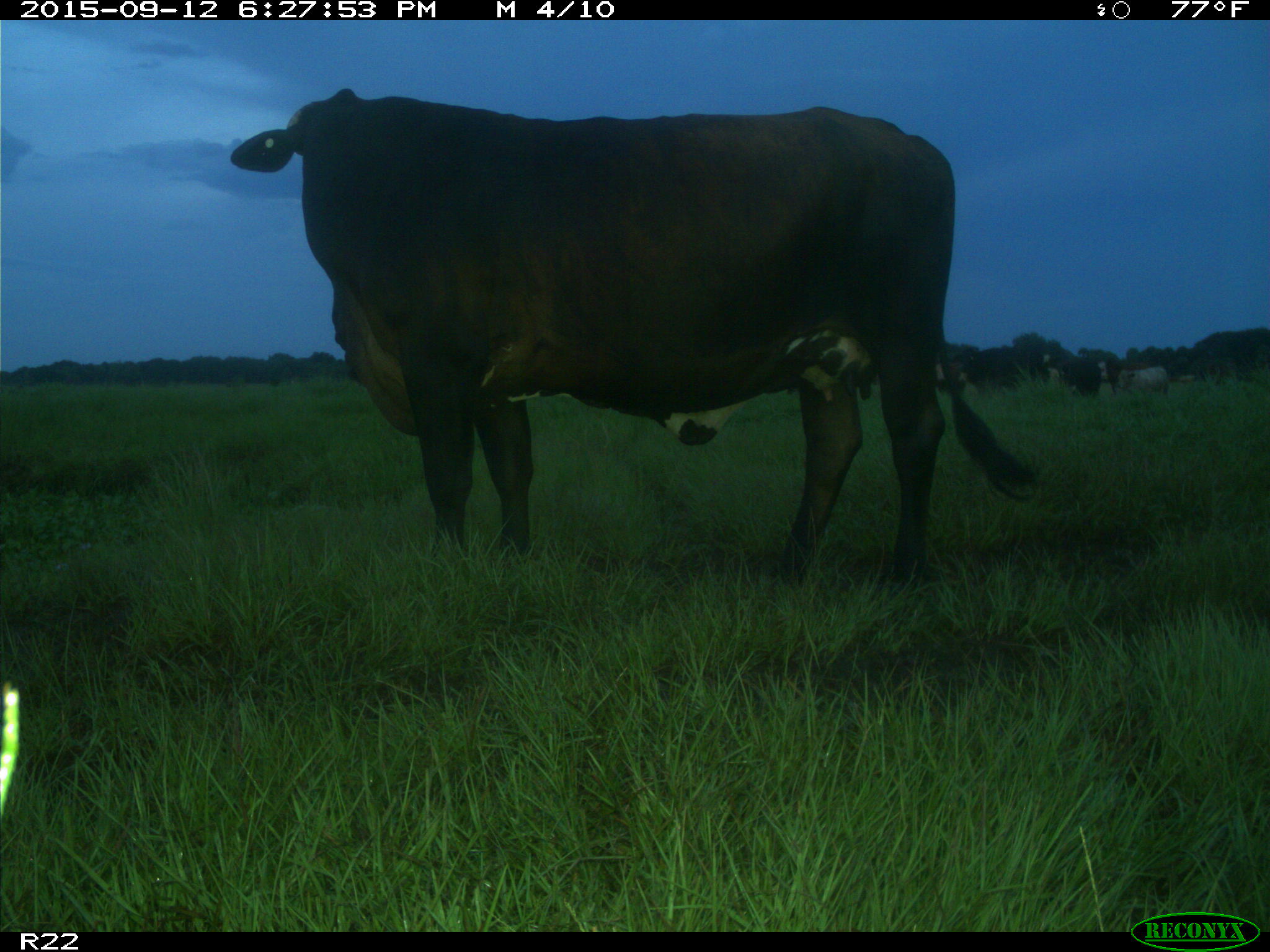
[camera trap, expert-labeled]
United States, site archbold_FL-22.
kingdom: Animalia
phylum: Chordata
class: Mammalia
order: Artiodactyla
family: Bovidae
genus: Bos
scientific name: Bos taurus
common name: domestic cow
Bos taurus (domestic cow).